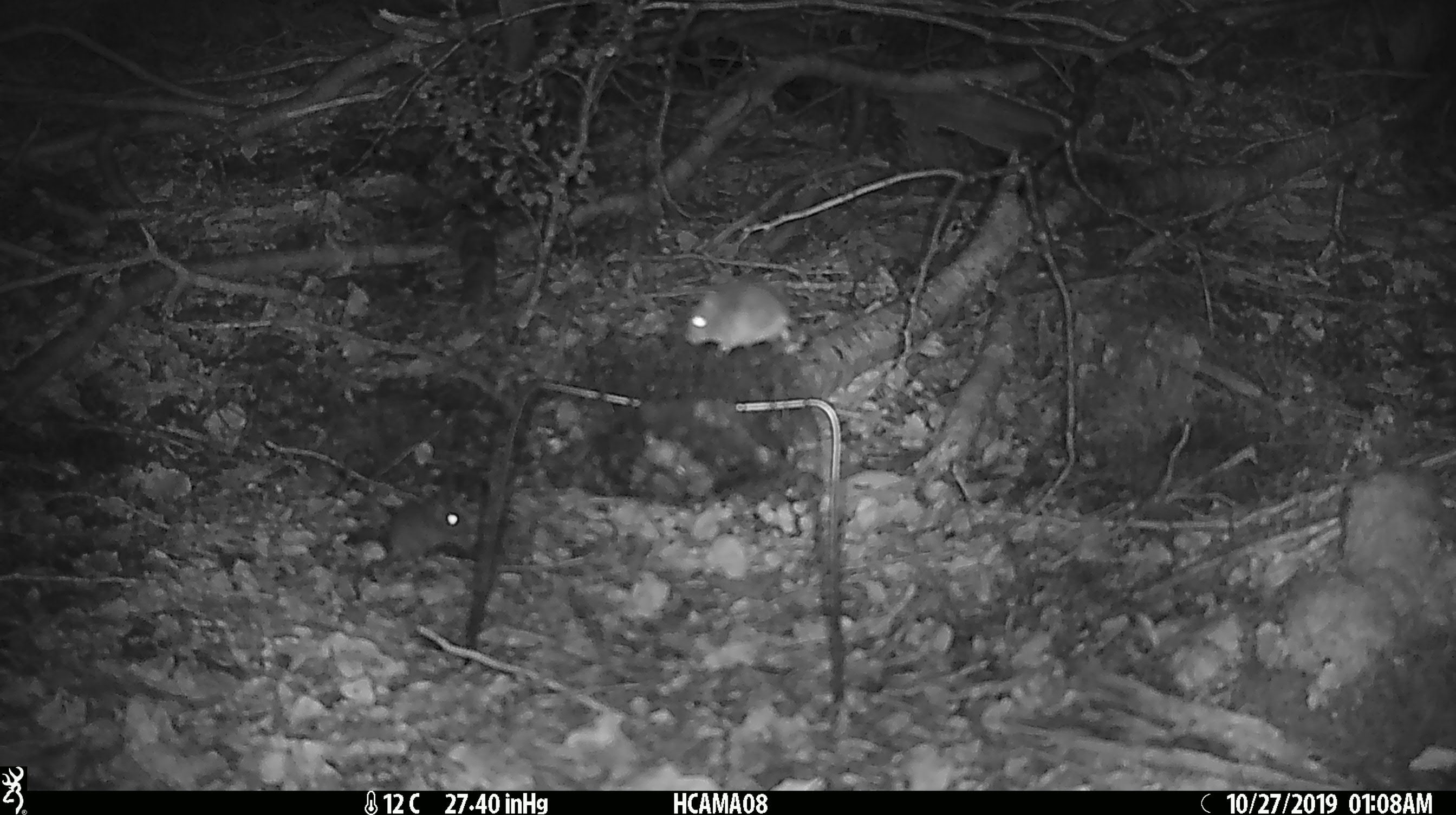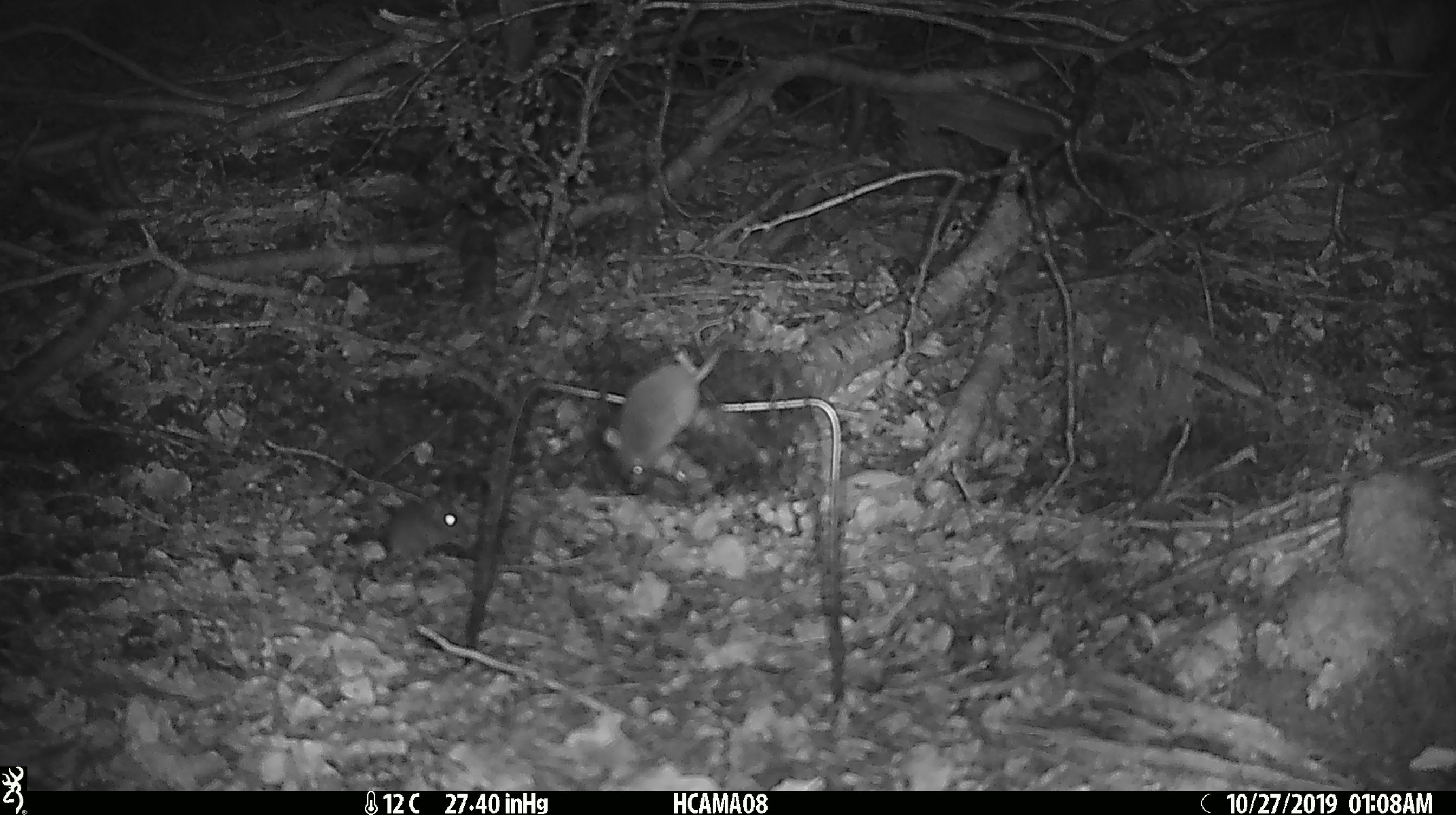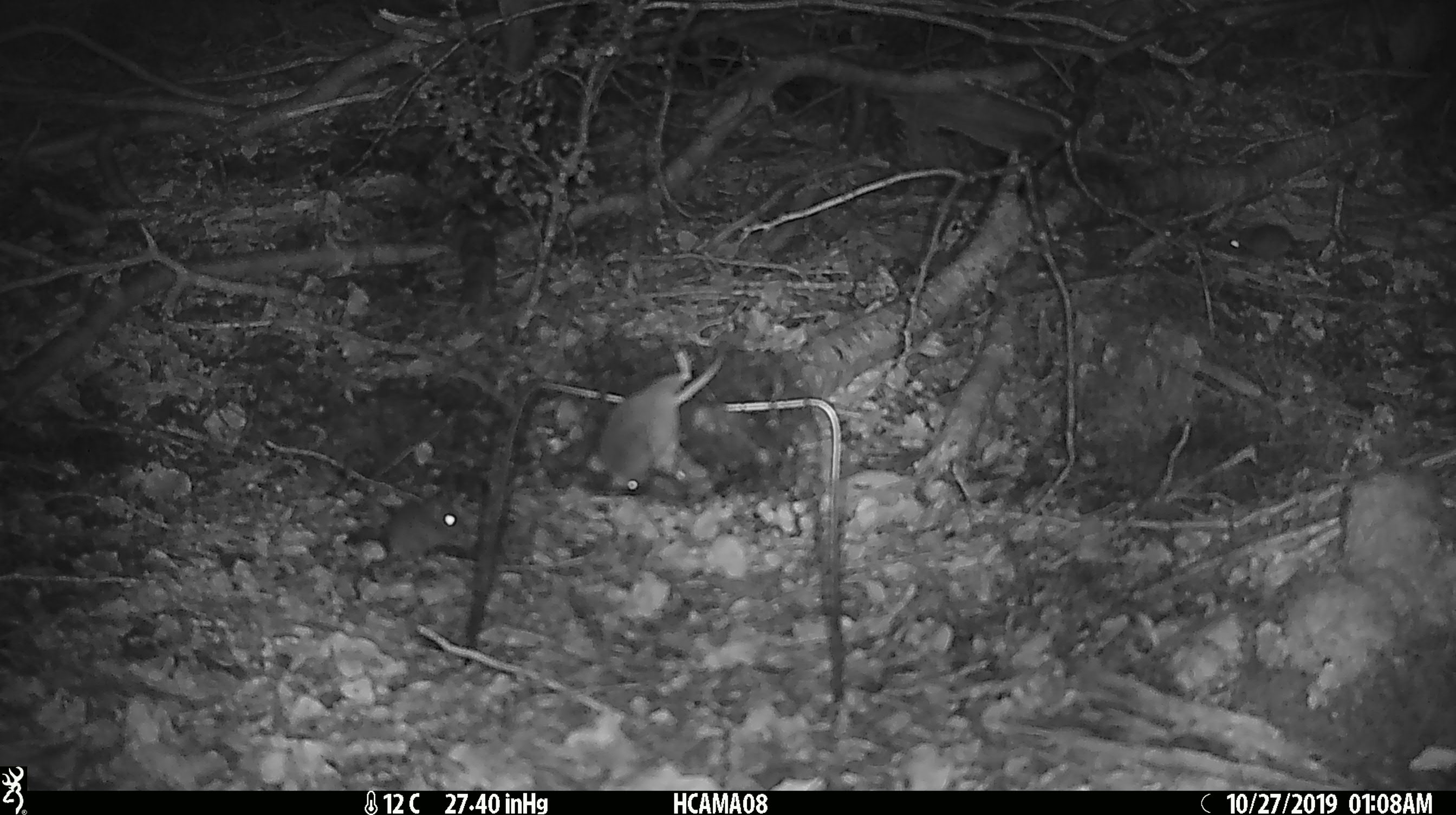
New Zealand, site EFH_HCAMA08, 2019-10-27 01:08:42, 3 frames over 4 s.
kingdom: Animalia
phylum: Chordata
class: Mammalia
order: Rodentia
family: Muridae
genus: Mus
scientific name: Mus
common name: mouse